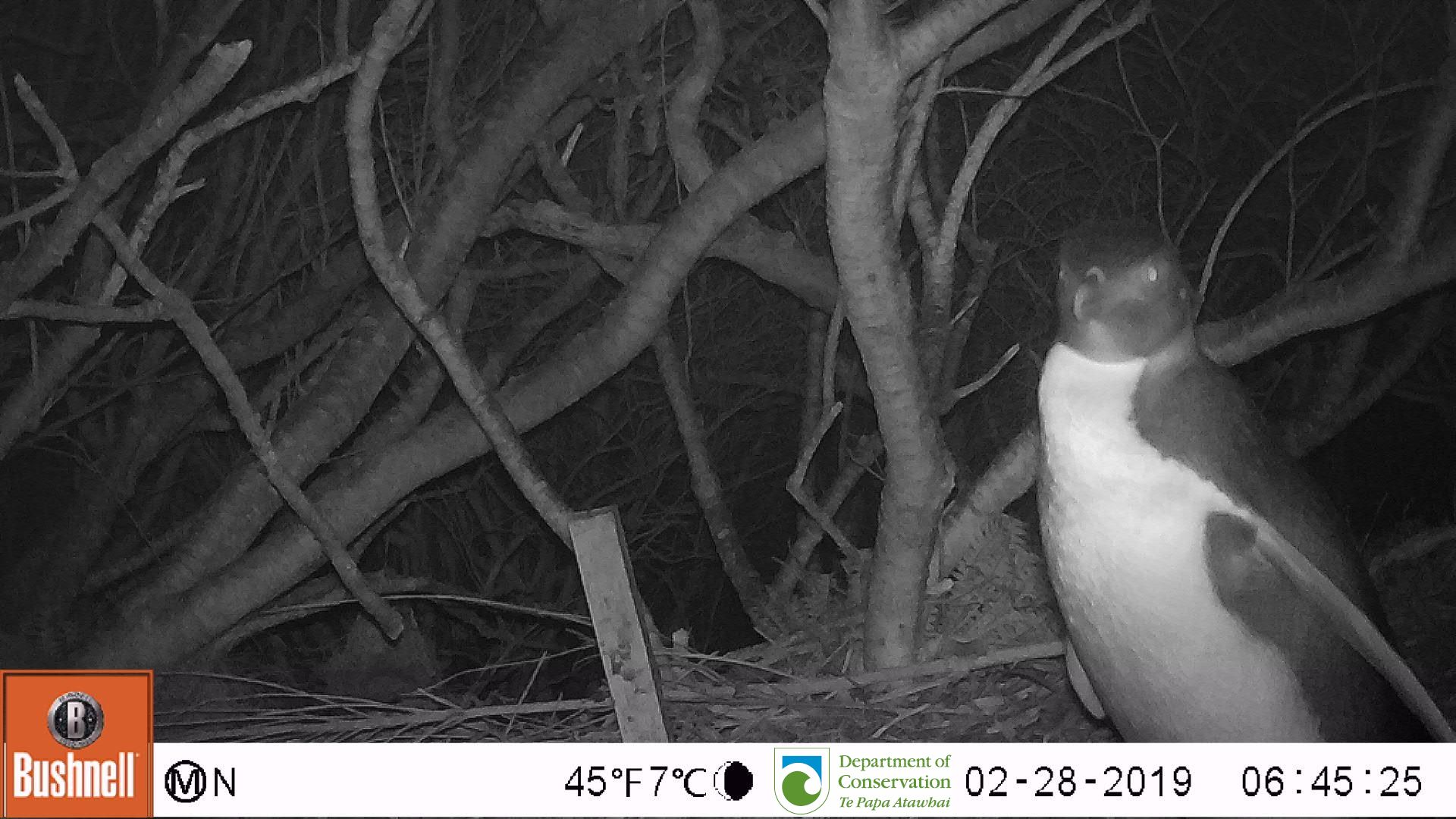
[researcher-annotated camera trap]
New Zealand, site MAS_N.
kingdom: Animalia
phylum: Chordata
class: Aves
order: Sphenisciformes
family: Spheniscidae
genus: Megadyptes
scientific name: Megadyptes antipodes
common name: yellow-eyed penguin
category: yellow eyed penguin